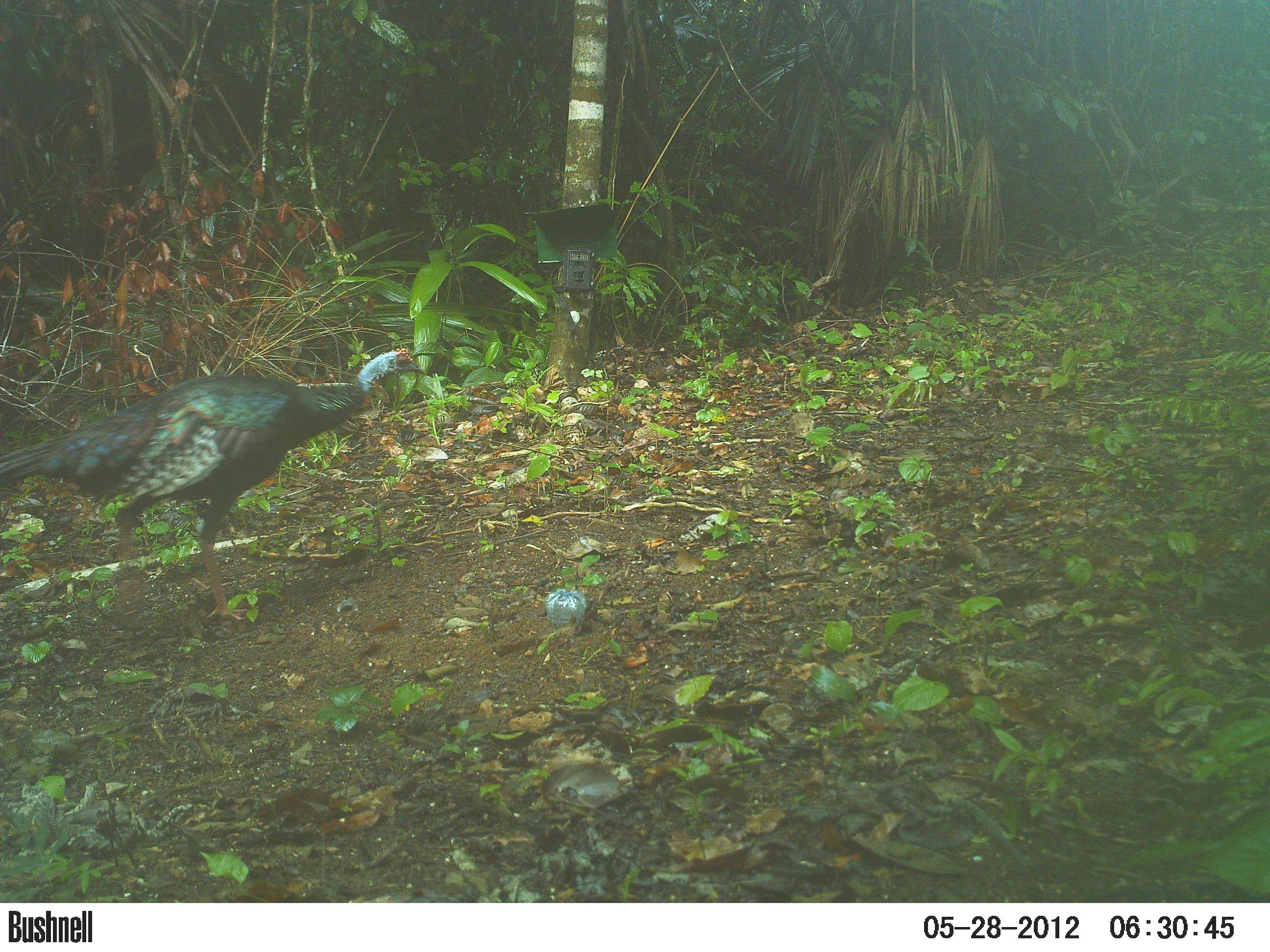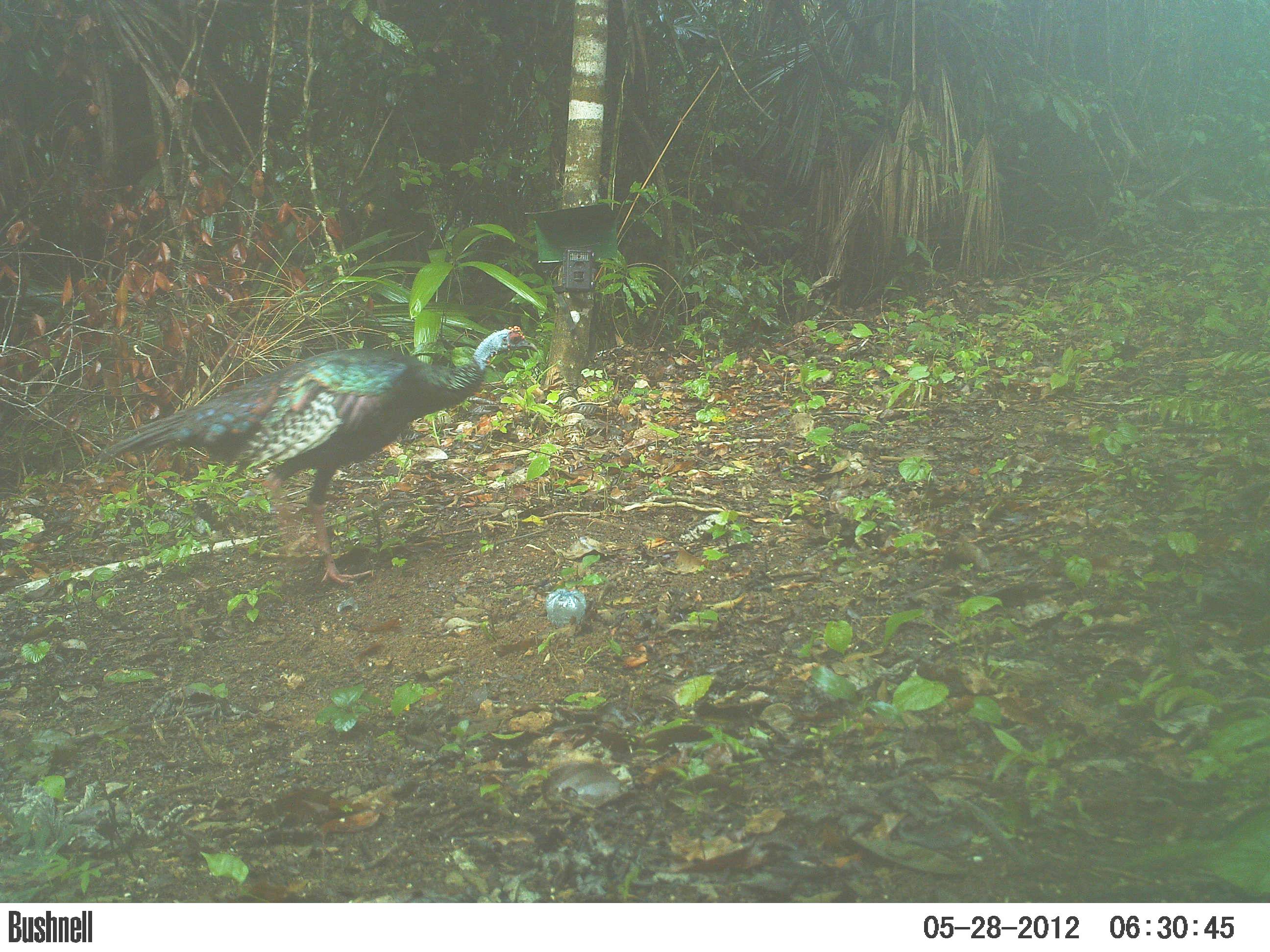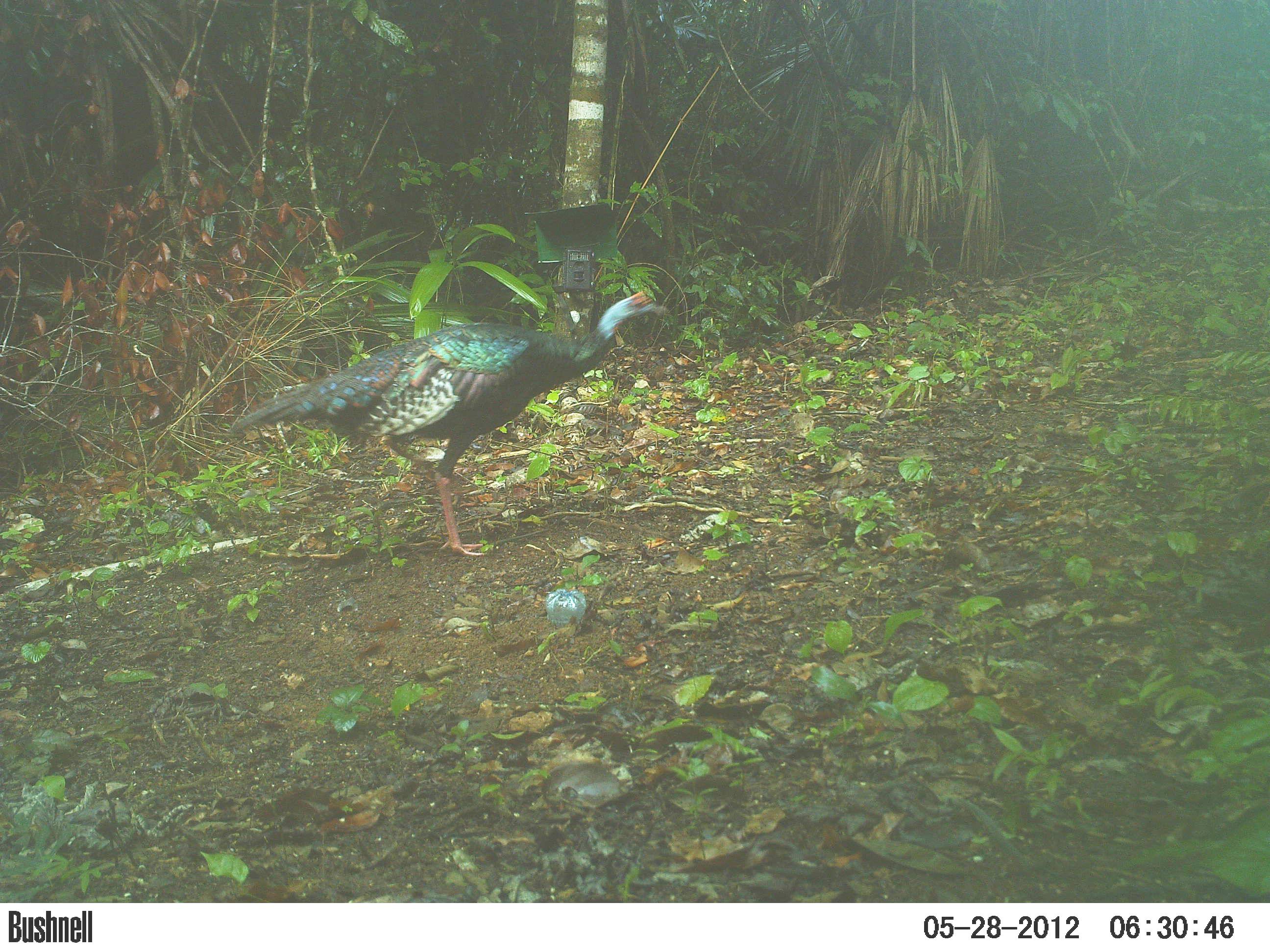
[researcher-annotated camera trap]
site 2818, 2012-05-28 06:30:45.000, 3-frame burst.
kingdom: Animalia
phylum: Chordata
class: Aves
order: Galliformes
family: Phasianidae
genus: Meleagris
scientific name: Meleagris ocellata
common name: ocellated turkey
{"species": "Meleagris ocellata (ocellated turkey)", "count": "2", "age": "adult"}